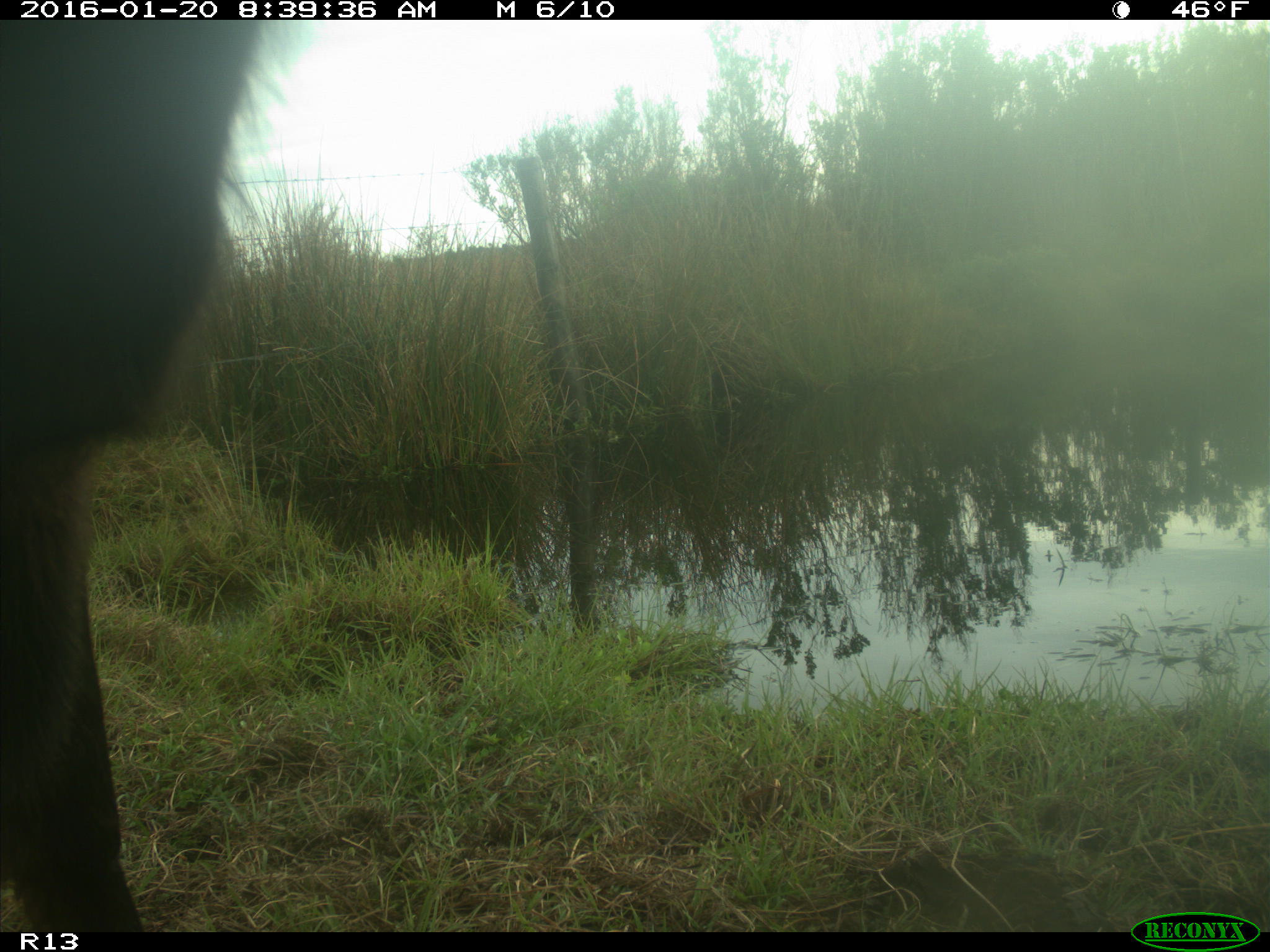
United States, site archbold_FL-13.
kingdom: Animalia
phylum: Chordata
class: Mammalia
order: Artiodactyla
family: Bovidae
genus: Bos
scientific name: Bos taurus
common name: domestic cow